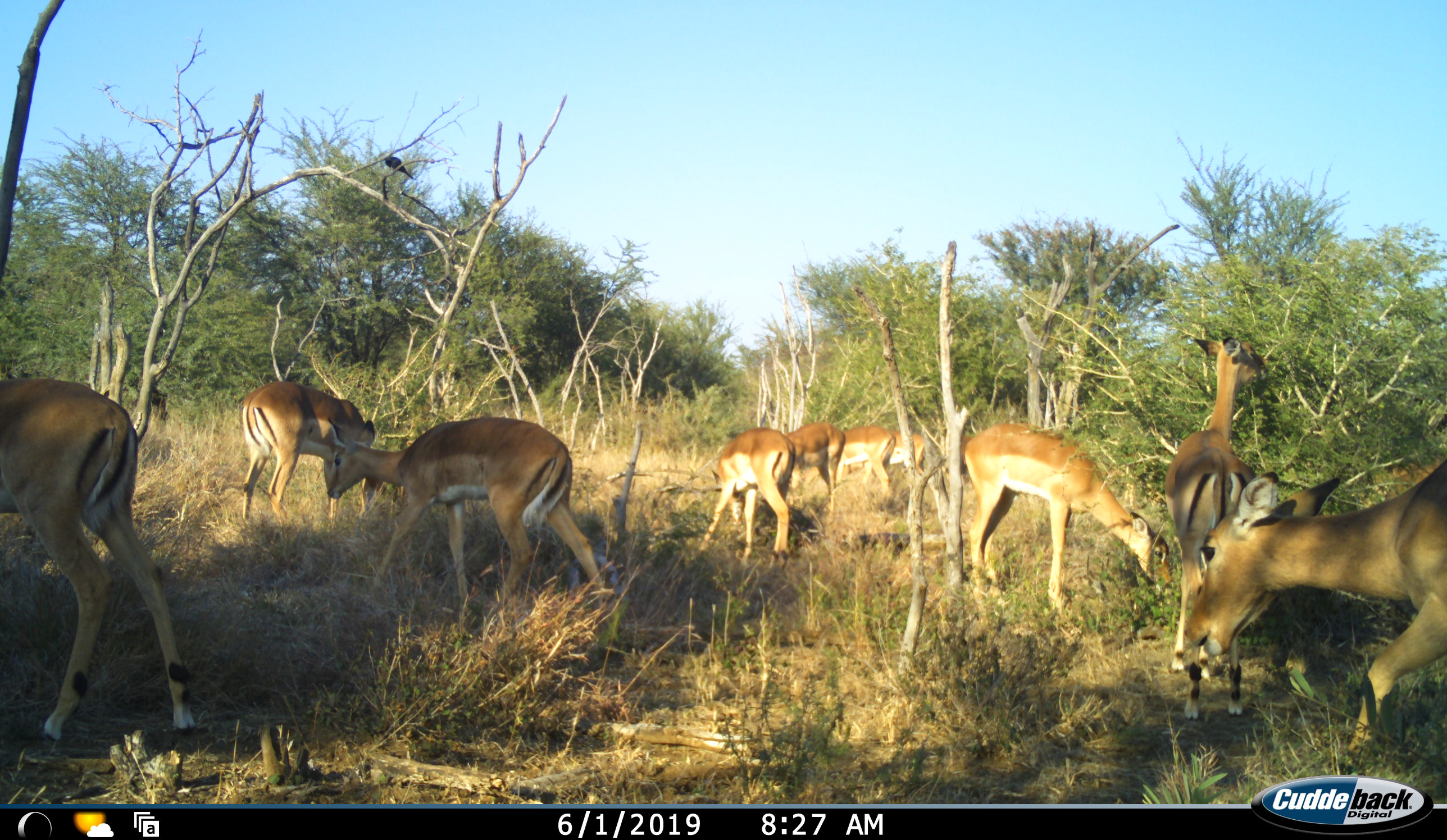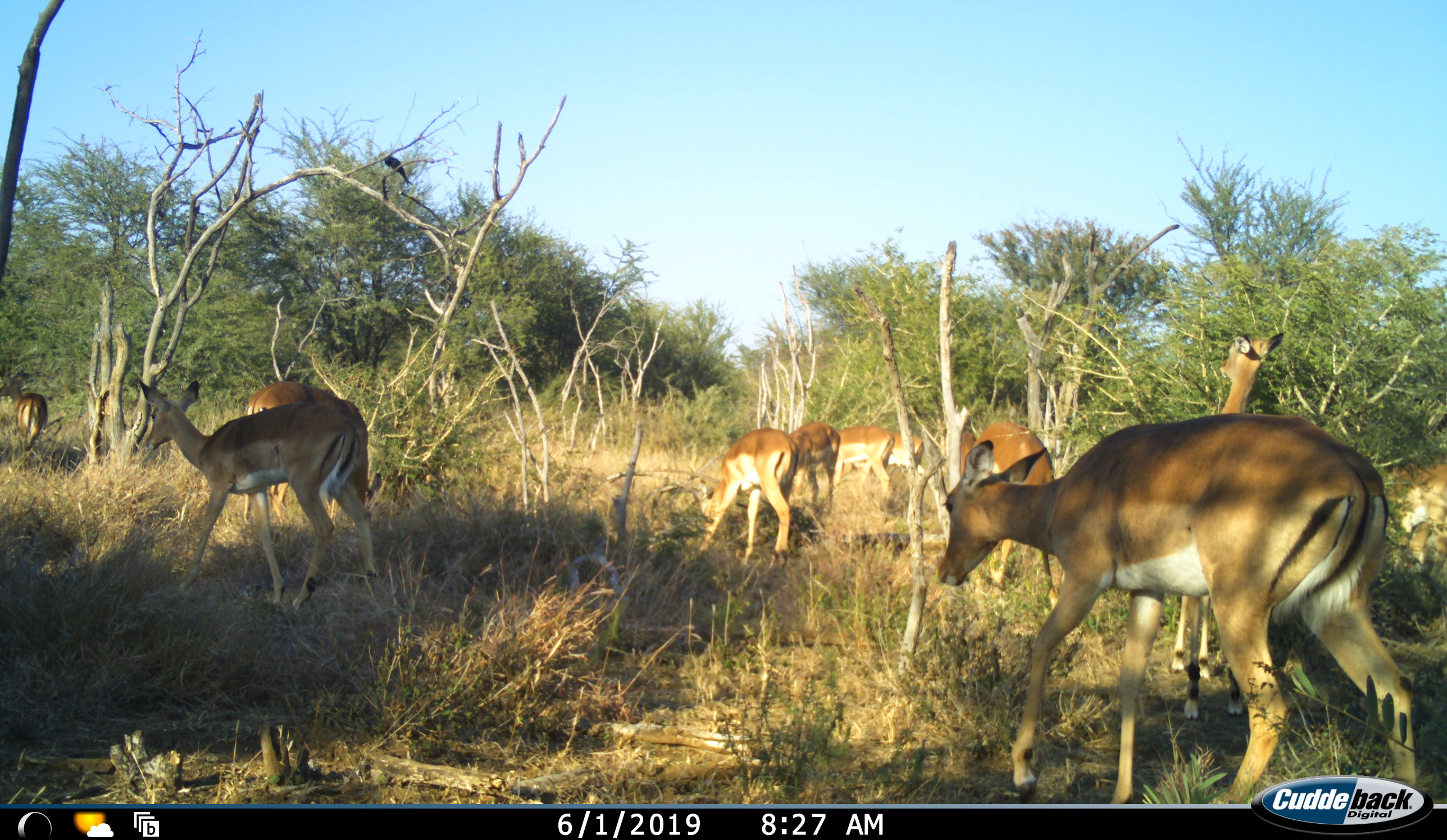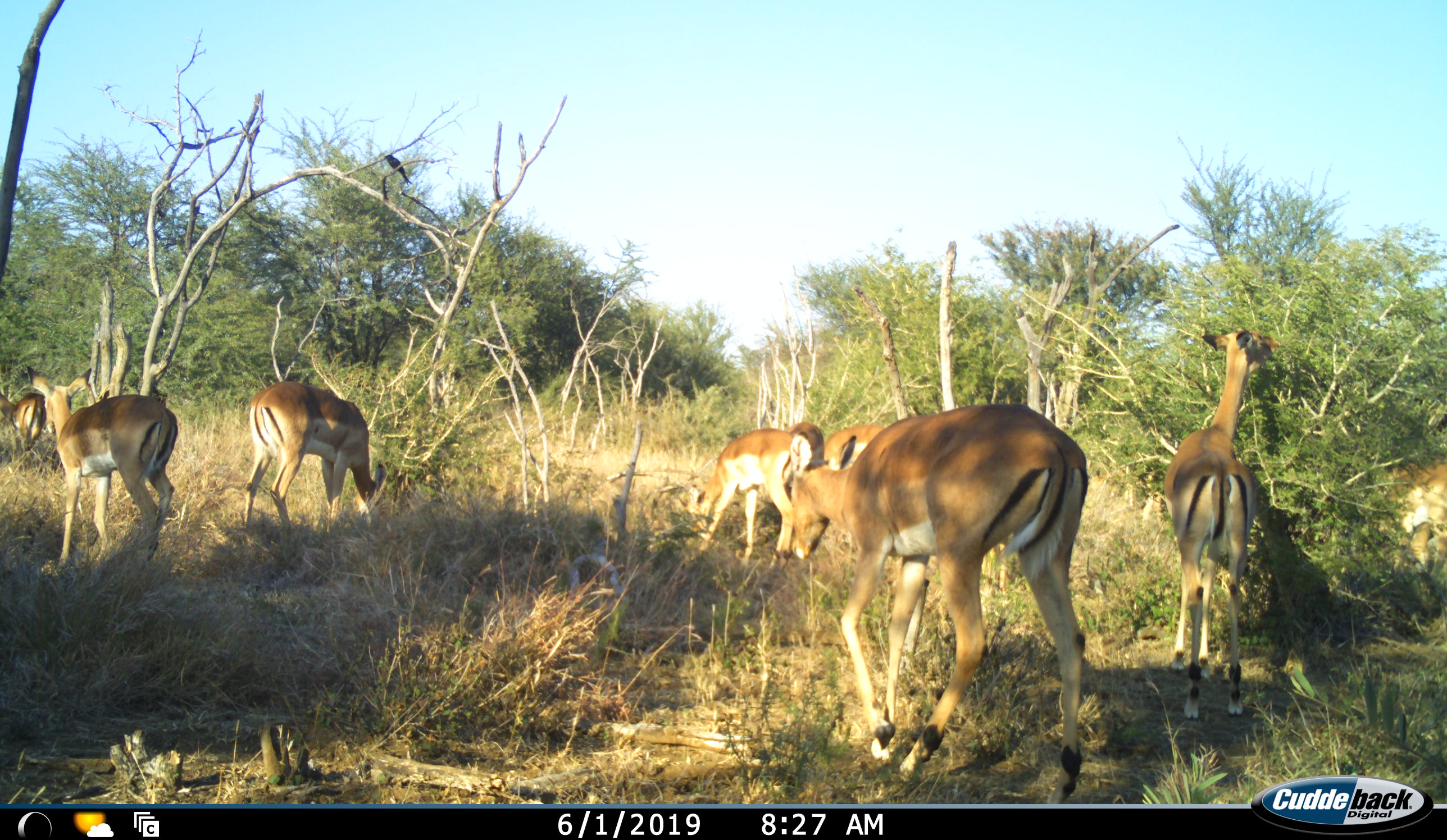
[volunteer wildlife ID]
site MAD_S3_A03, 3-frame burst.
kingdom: Animalia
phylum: Chordata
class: Mammalia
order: Artiodactyla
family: Bovidae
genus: Aepyceros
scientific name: Aepyceros melampus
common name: impala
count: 11-50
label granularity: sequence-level